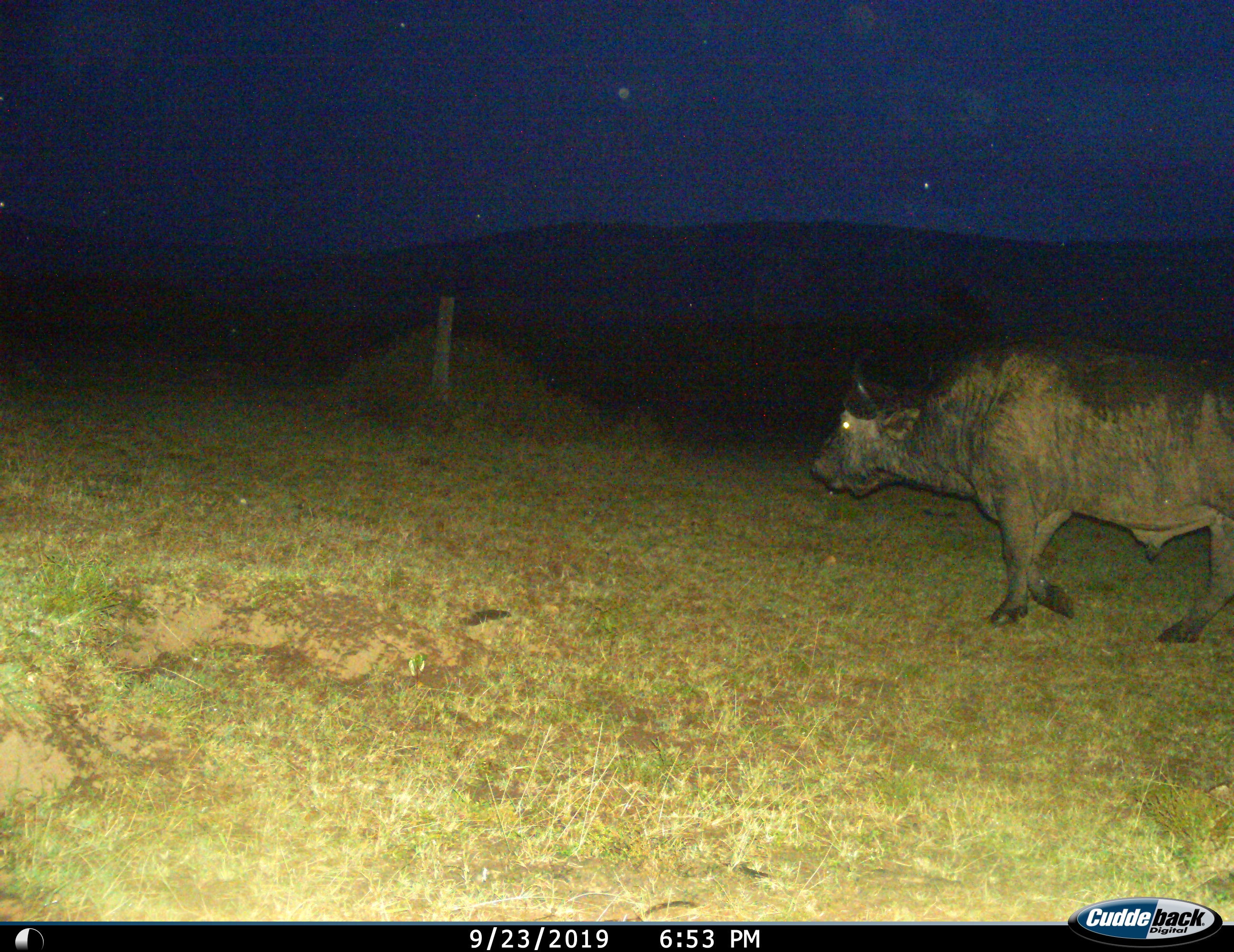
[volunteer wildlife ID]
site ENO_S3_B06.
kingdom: Animalia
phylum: Chordata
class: Mammalia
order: Artiodactyla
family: Bovidae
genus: Syncerus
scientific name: Syncerus caffer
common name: african buffalo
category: buffalo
Buffalo (african buffalo) (Syncerus caffer), count 1. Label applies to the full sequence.